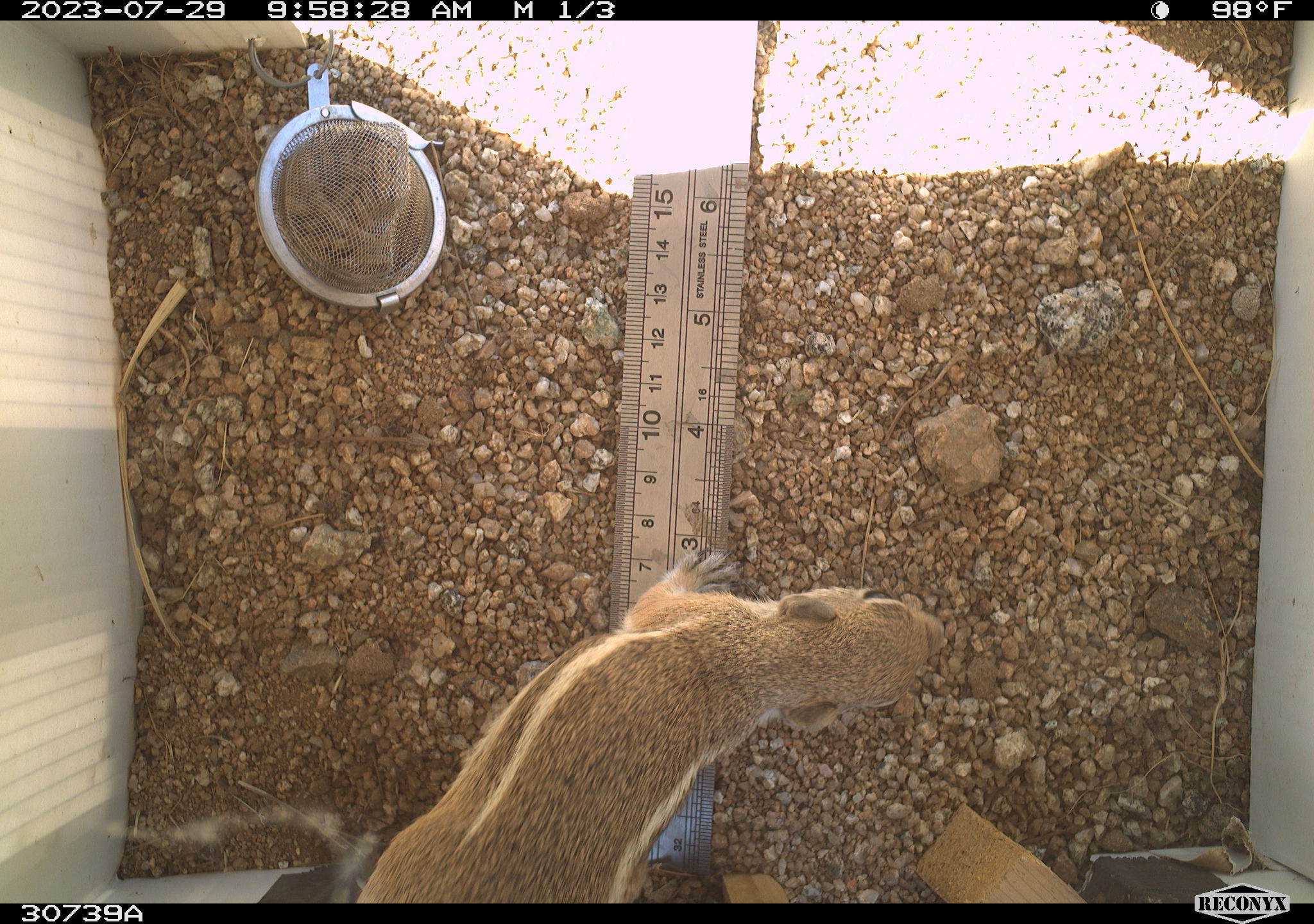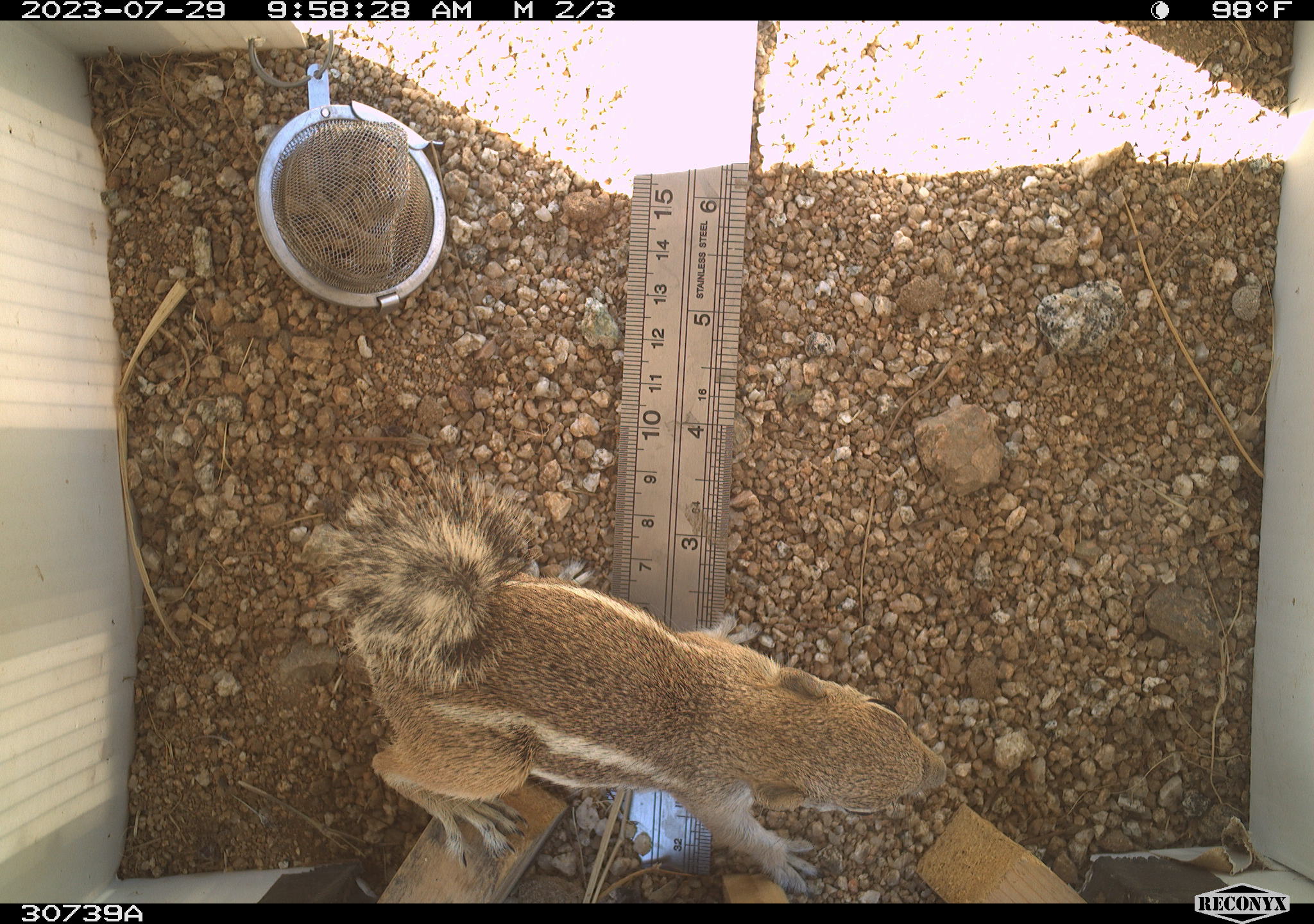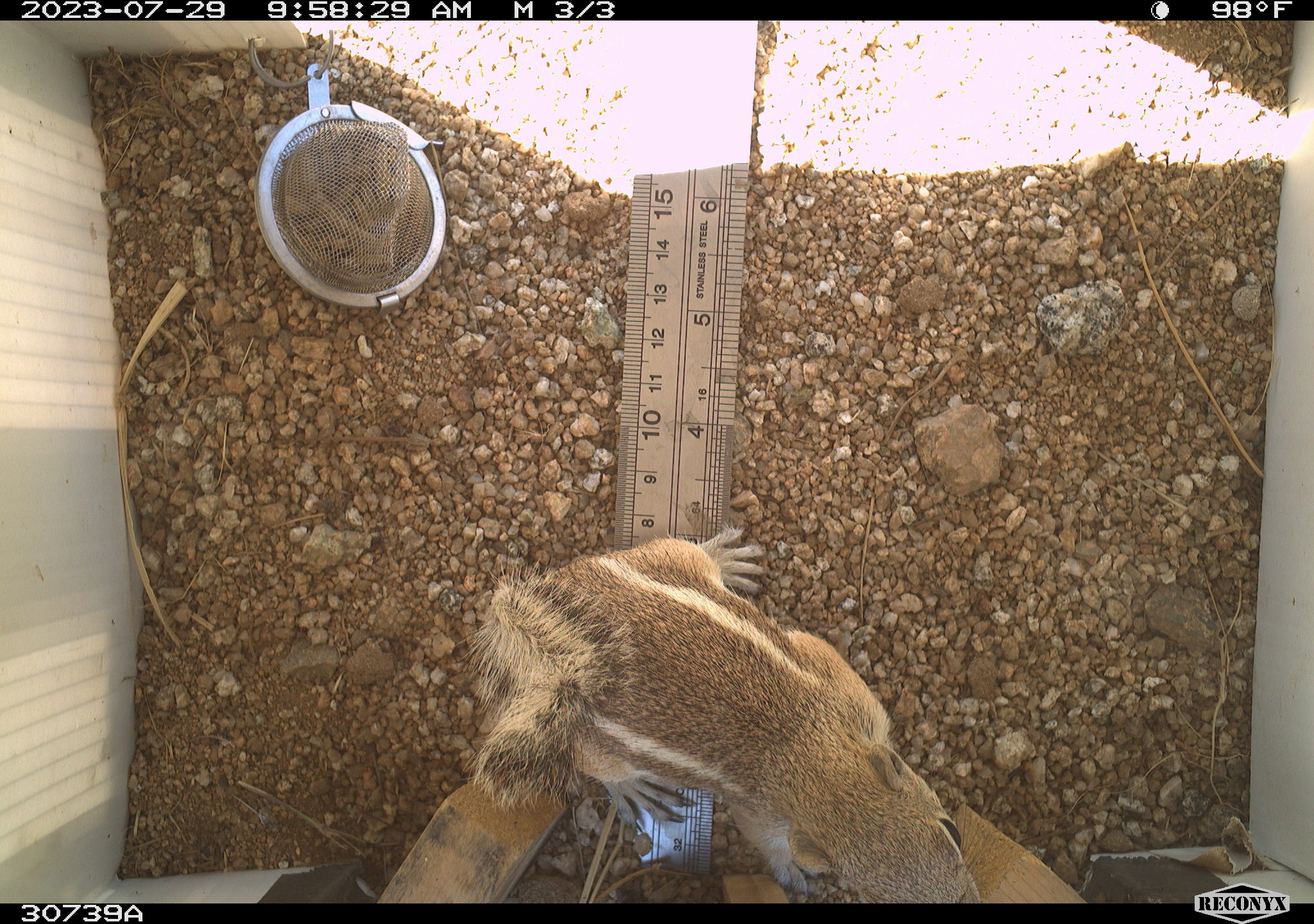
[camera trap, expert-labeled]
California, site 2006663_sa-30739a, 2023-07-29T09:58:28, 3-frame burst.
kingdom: Animalia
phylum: Chordata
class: Mammalia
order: Rodentia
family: Sciuridae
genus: Ammospermophilus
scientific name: Ammospermophilus leucurus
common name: white-tailed antelope squirrel